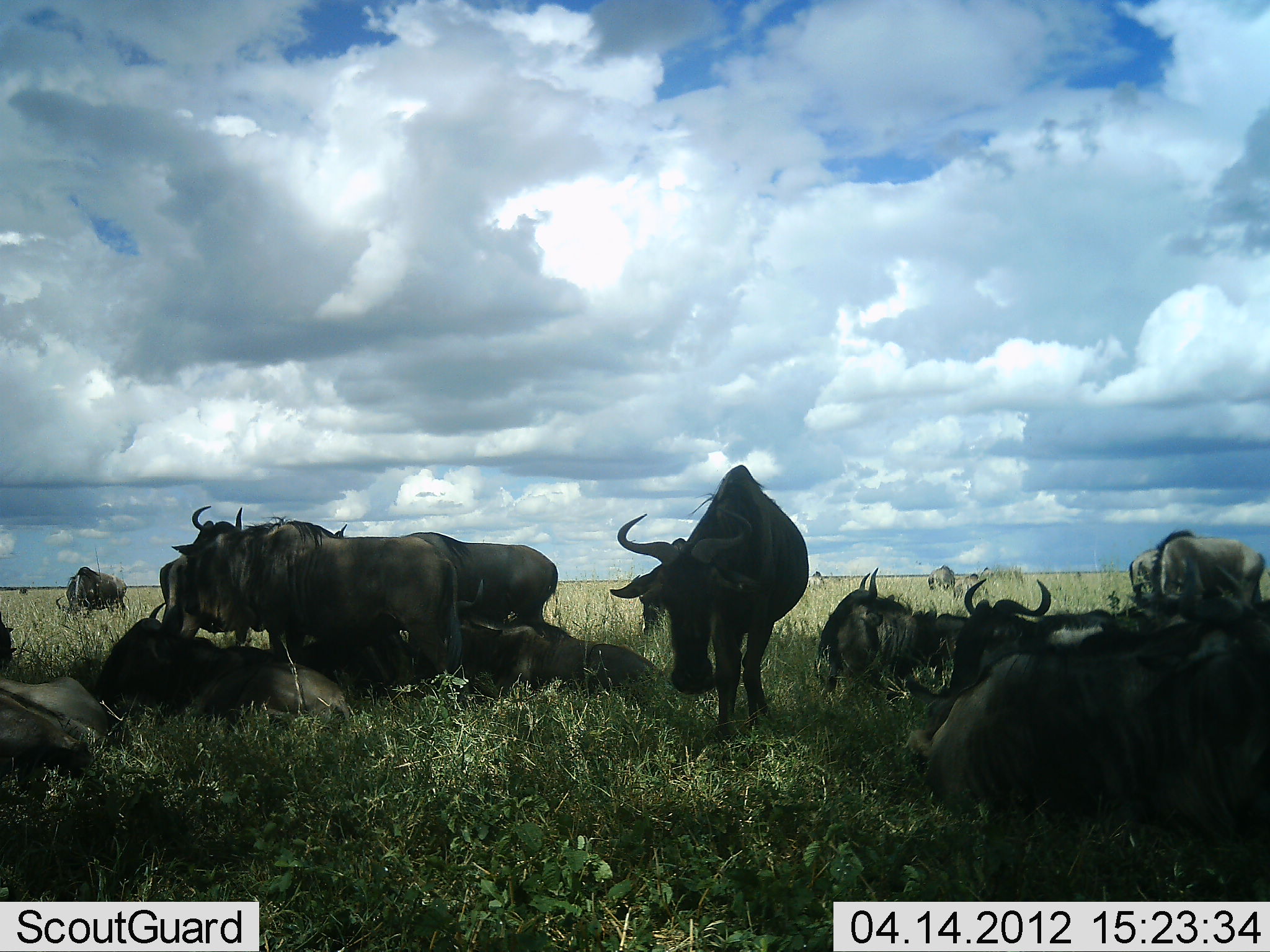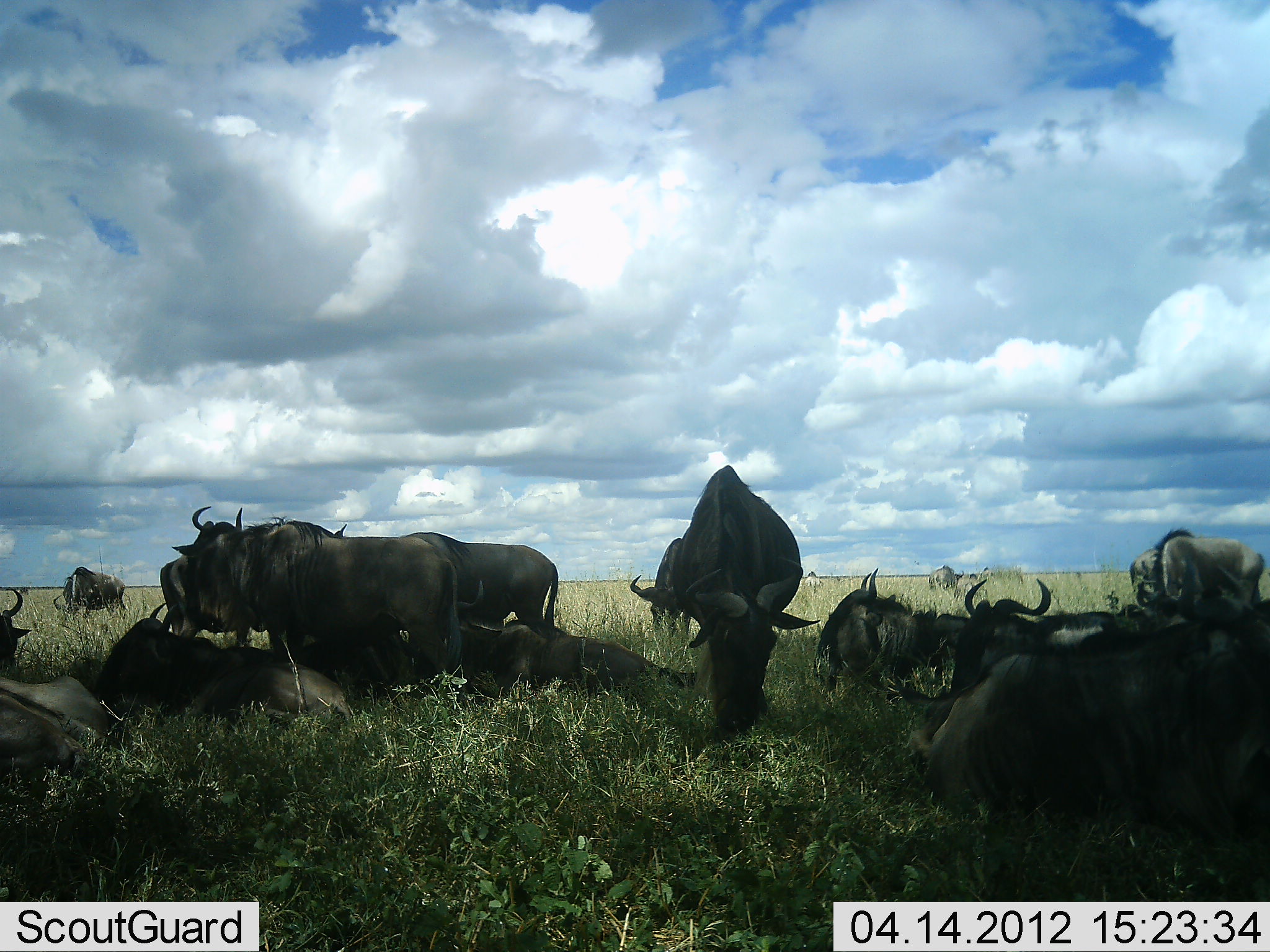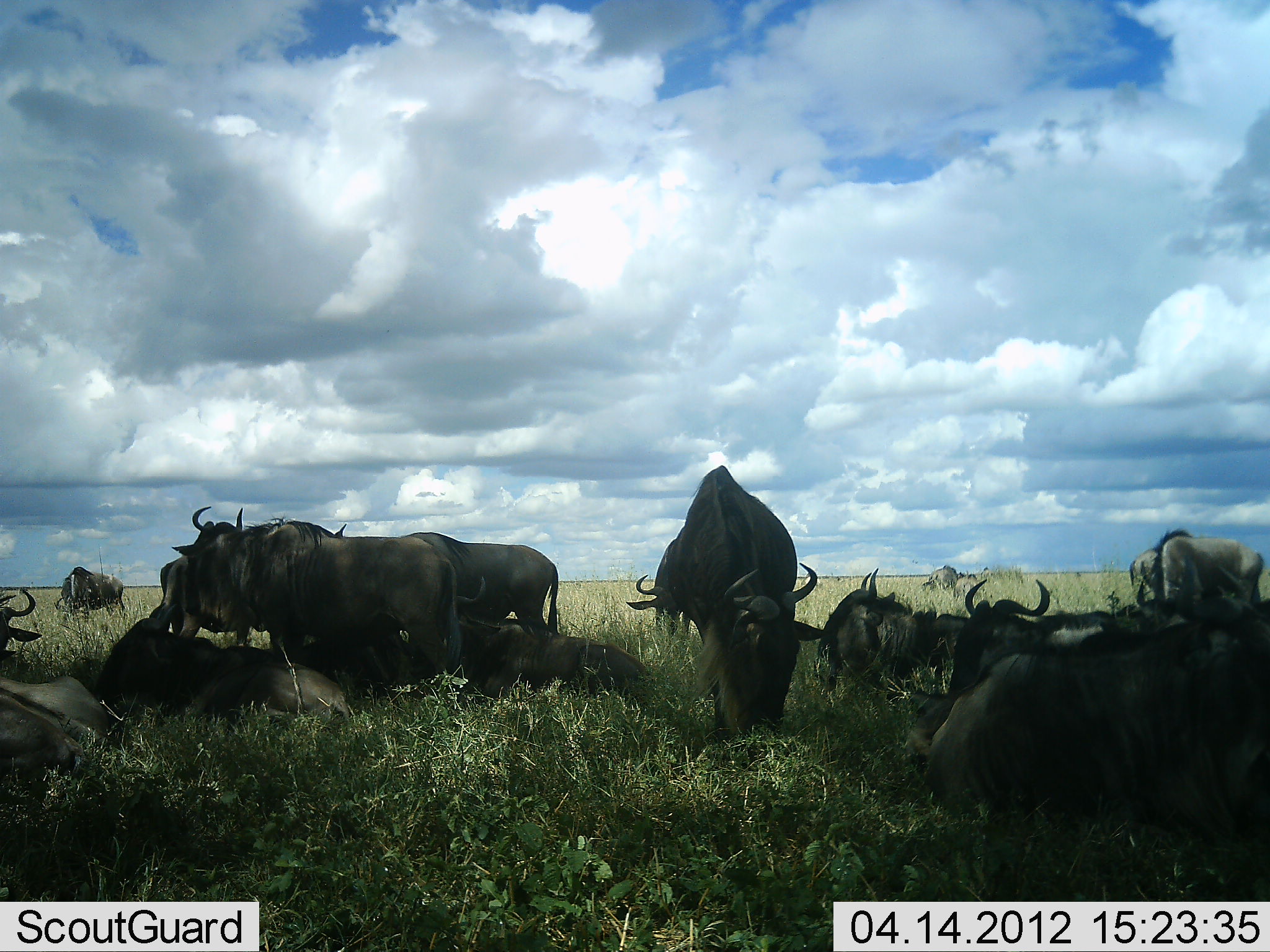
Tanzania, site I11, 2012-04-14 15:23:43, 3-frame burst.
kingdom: Animalia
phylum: Chordata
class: Mammalia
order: Artiodactyla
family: Bovidae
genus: Connochaetes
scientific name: Connochaetes taurinus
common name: blue wildebeest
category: wildebeest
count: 11-50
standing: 73%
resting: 82%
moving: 9%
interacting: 18%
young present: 0%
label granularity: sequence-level